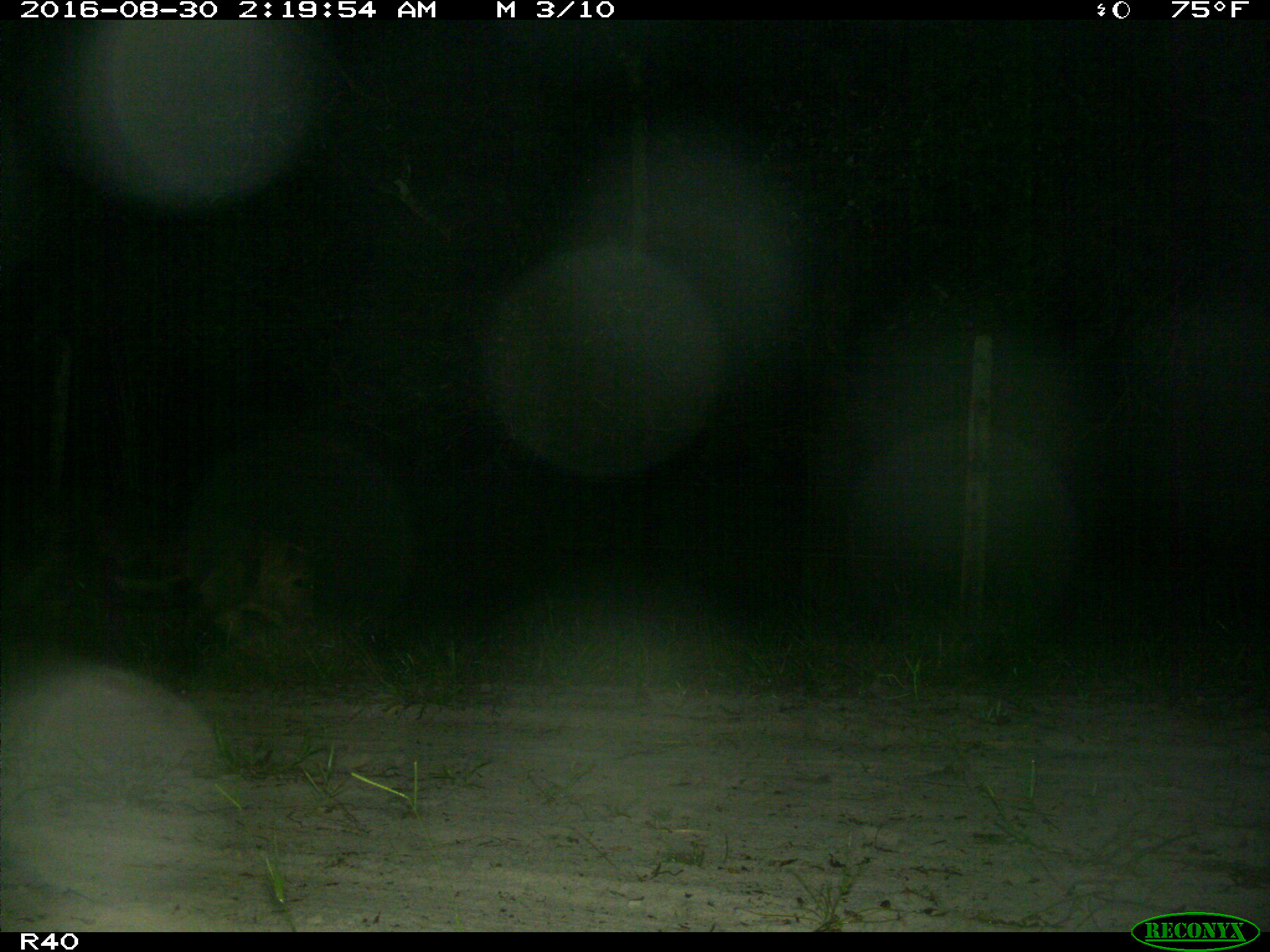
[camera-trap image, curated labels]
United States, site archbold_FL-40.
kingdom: Animalia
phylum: Chordata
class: Mammalia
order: Artiodactyla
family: Suidae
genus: Sus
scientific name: Sus scrofa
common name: wild boar